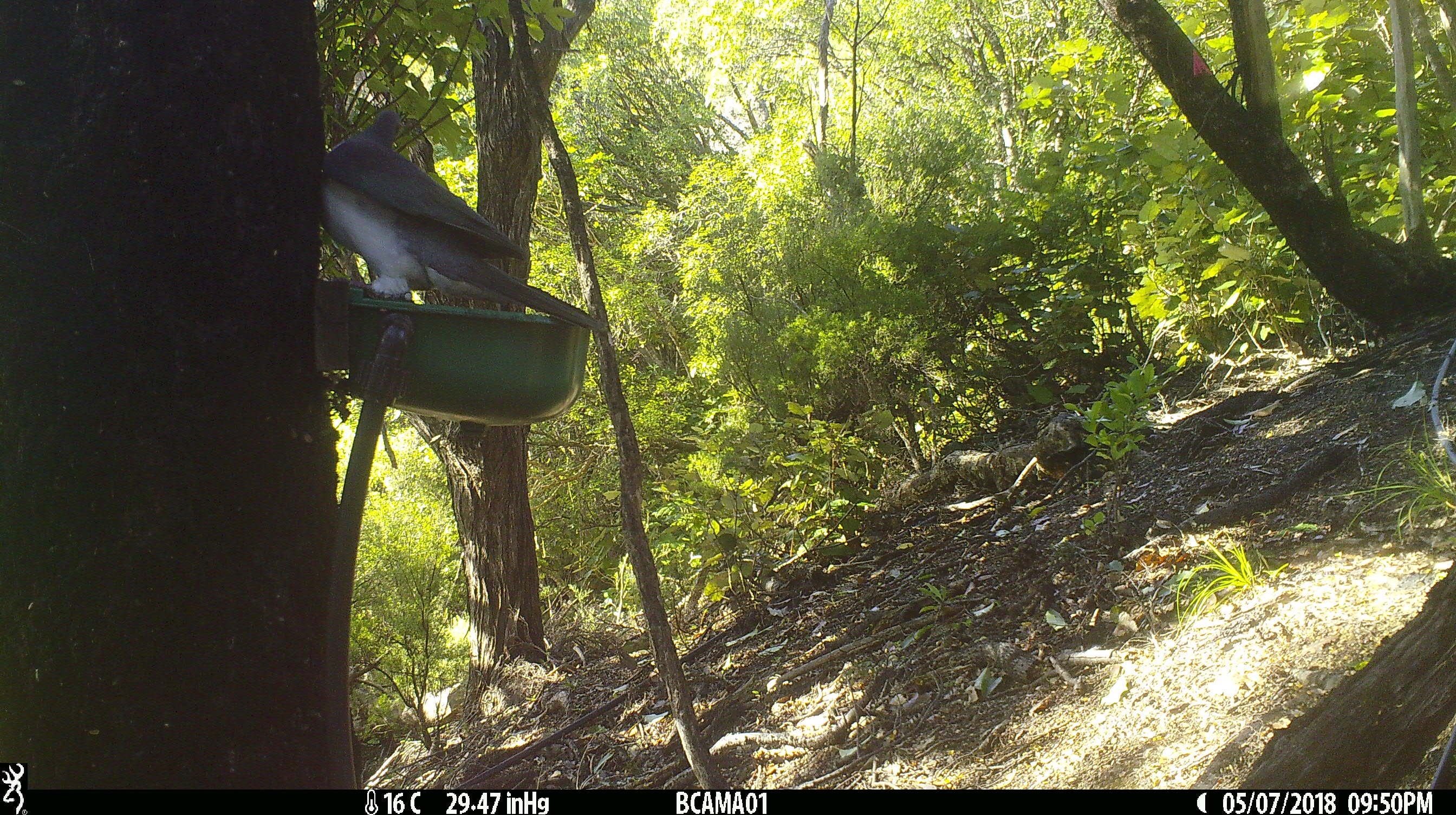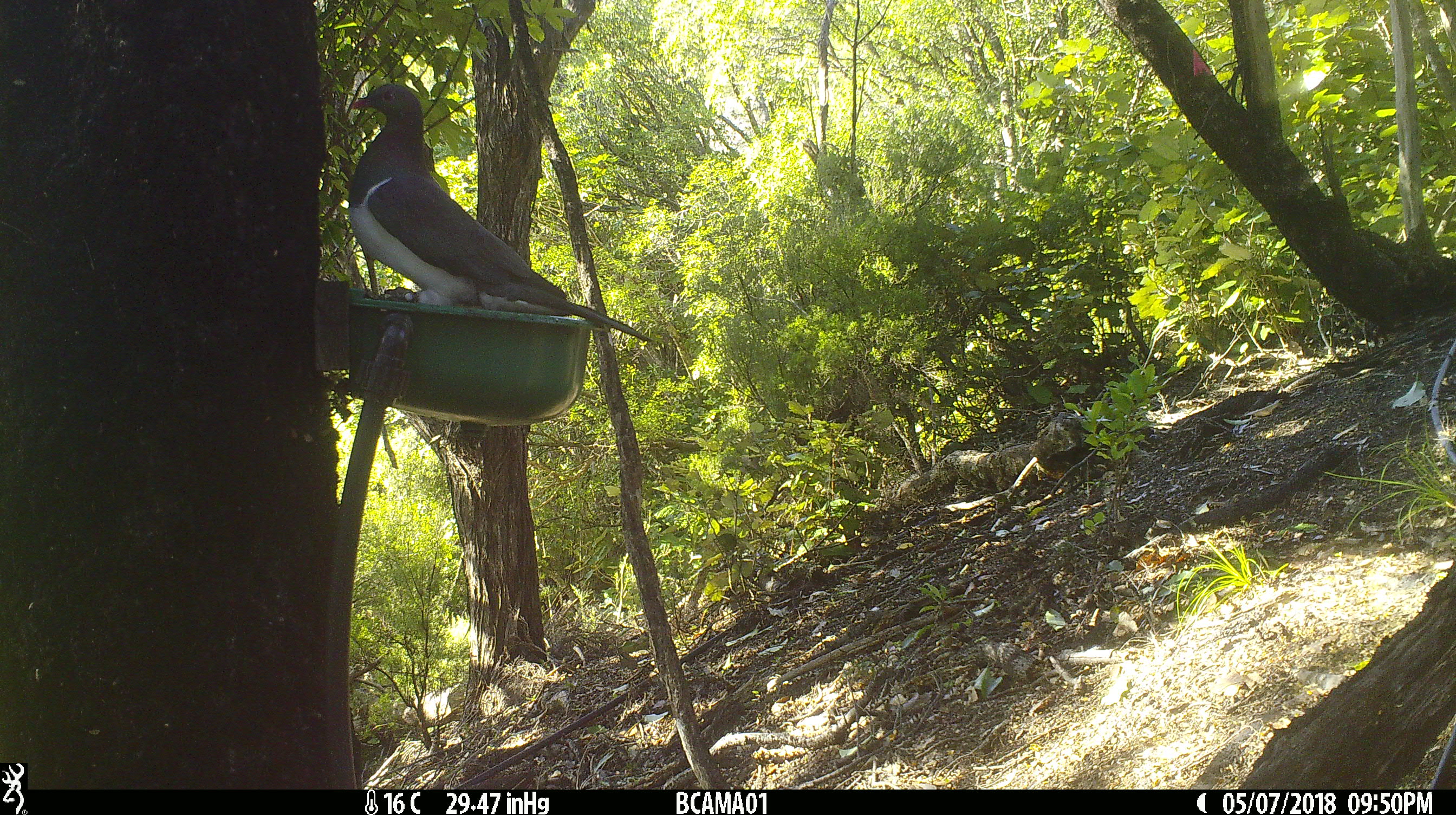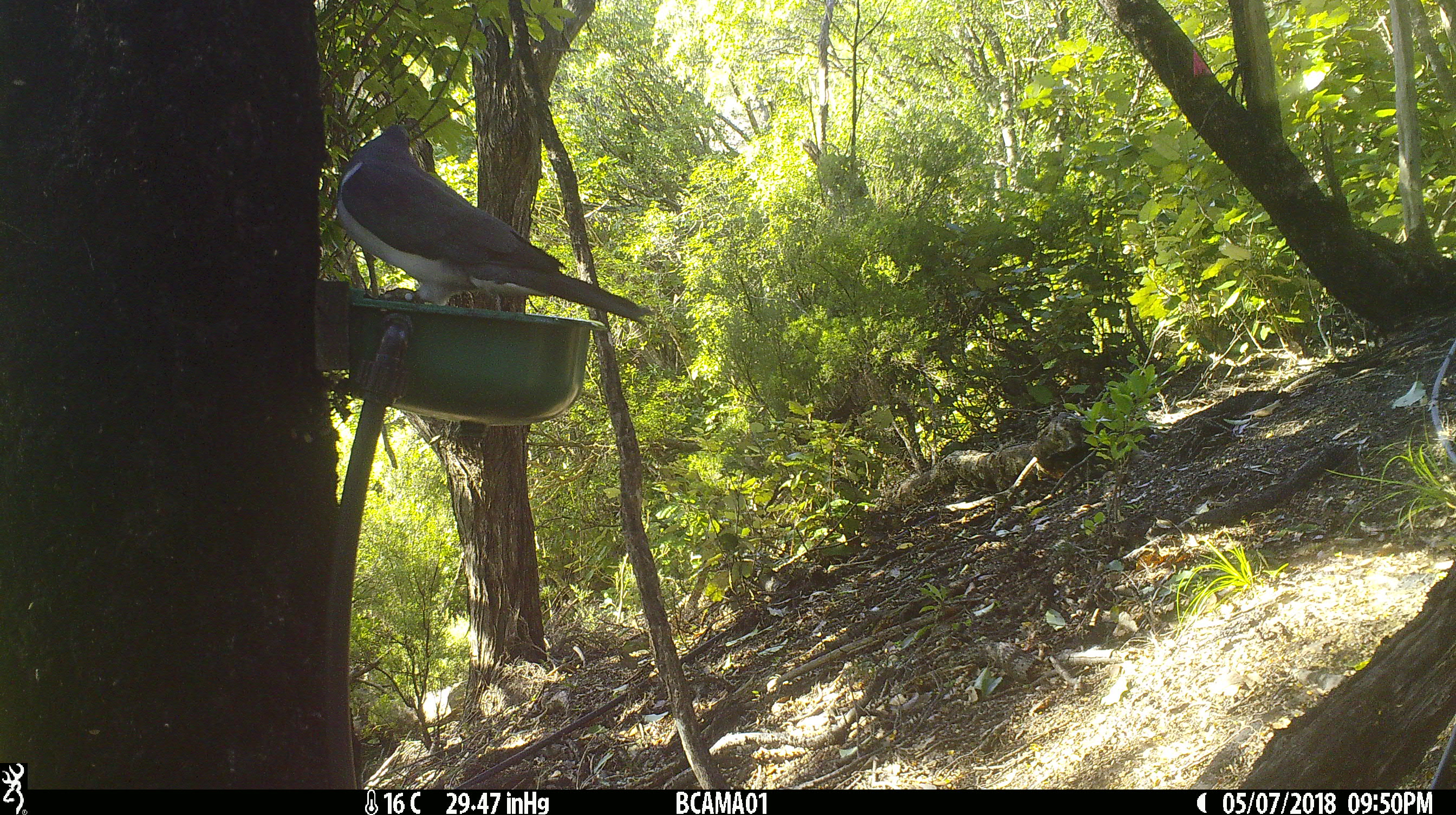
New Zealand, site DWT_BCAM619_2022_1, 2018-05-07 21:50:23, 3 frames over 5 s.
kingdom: Animalia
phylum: Chordata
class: Aves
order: Columbiformes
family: Columbidae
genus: Hemiphaga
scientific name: Hemiphaga novaeseelandiae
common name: new zealand pigeon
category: kereru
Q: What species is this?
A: Kereru (new zealand pigeon) (Hemiphaga novaeseelandiae).